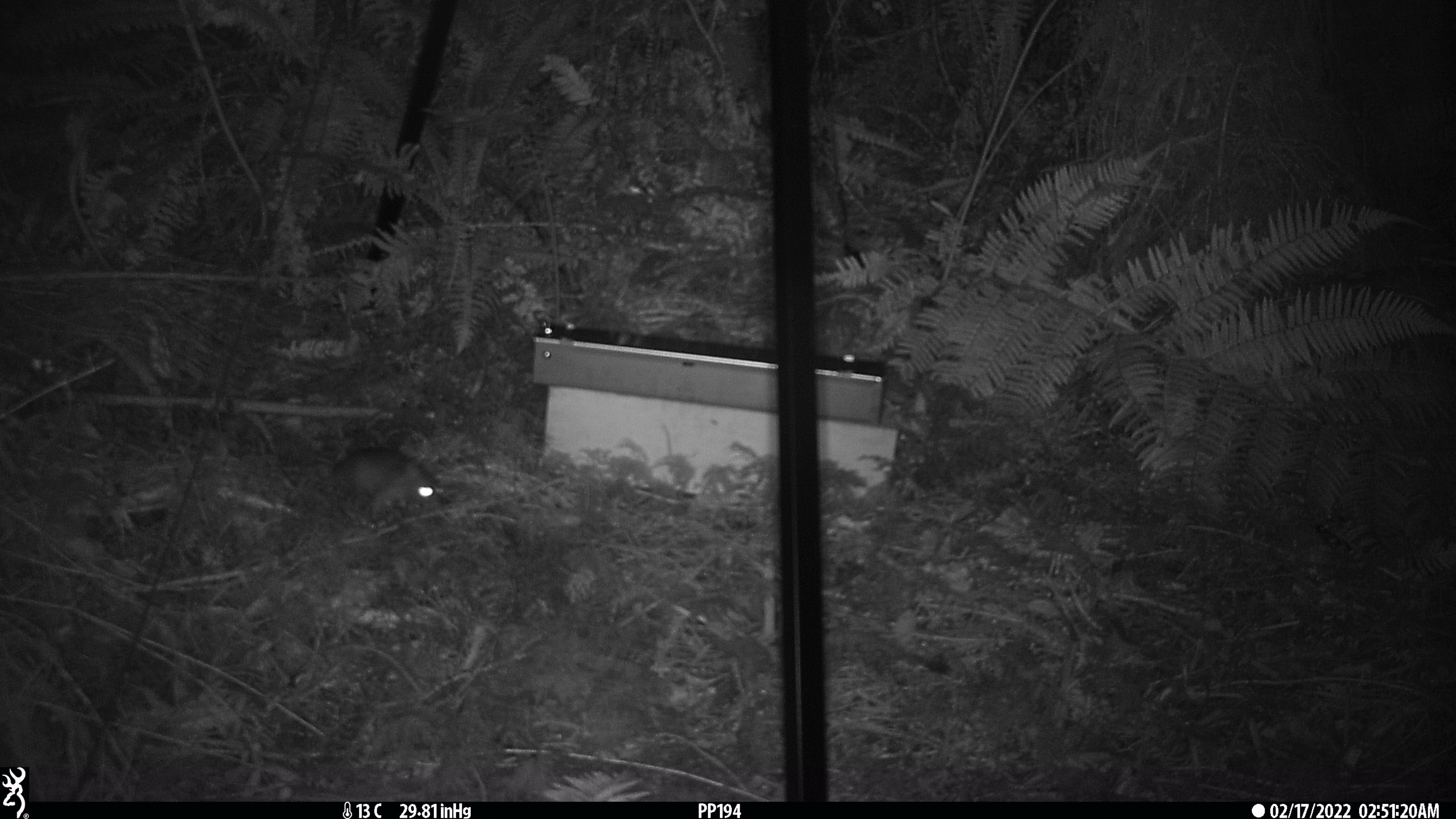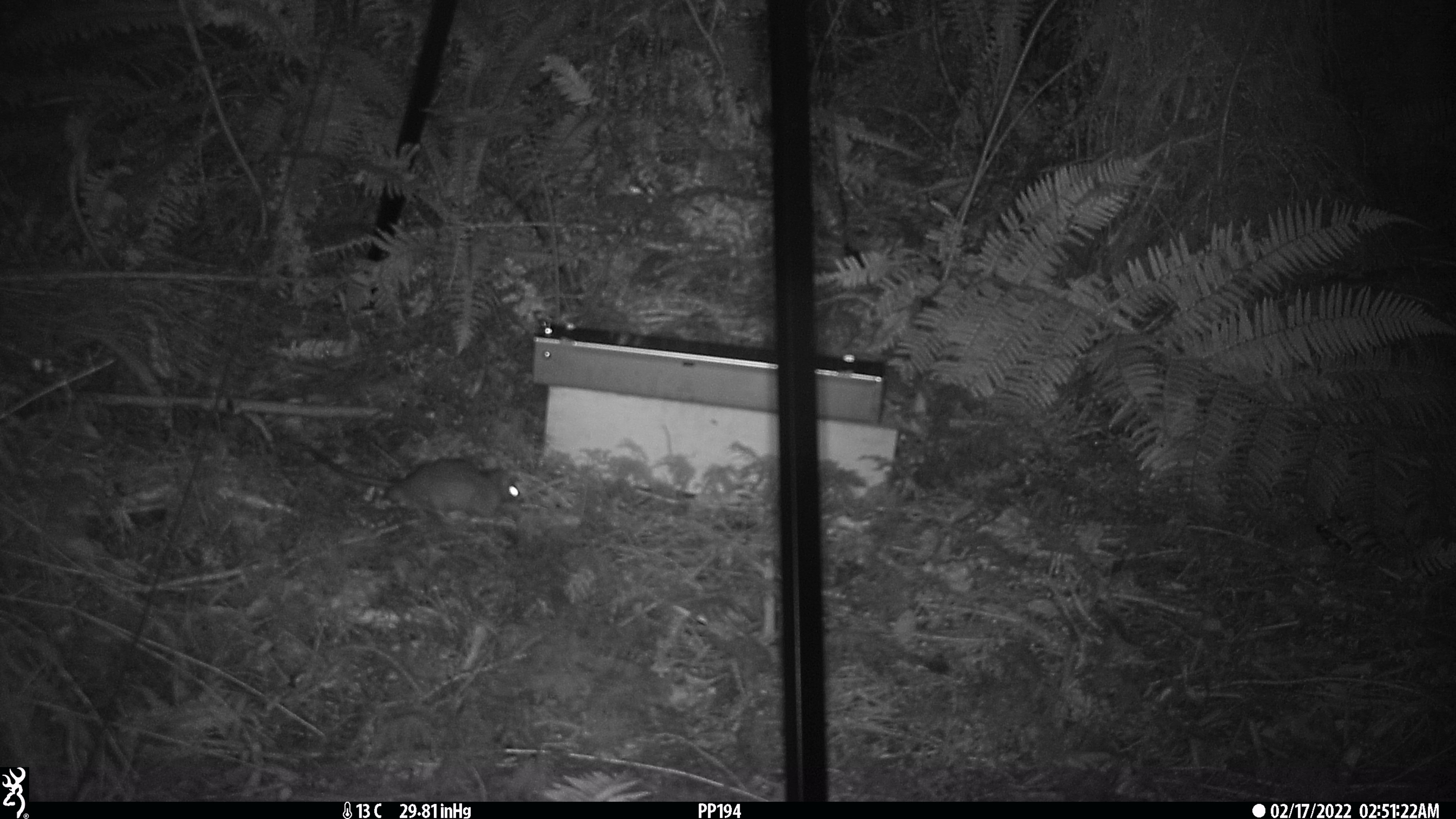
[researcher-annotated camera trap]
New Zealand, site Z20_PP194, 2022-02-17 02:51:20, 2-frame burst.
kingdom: Animalia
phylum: Chordata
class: Mammalia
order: Rodentia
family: Muridae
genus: Rattus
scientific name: Rattus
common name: rat